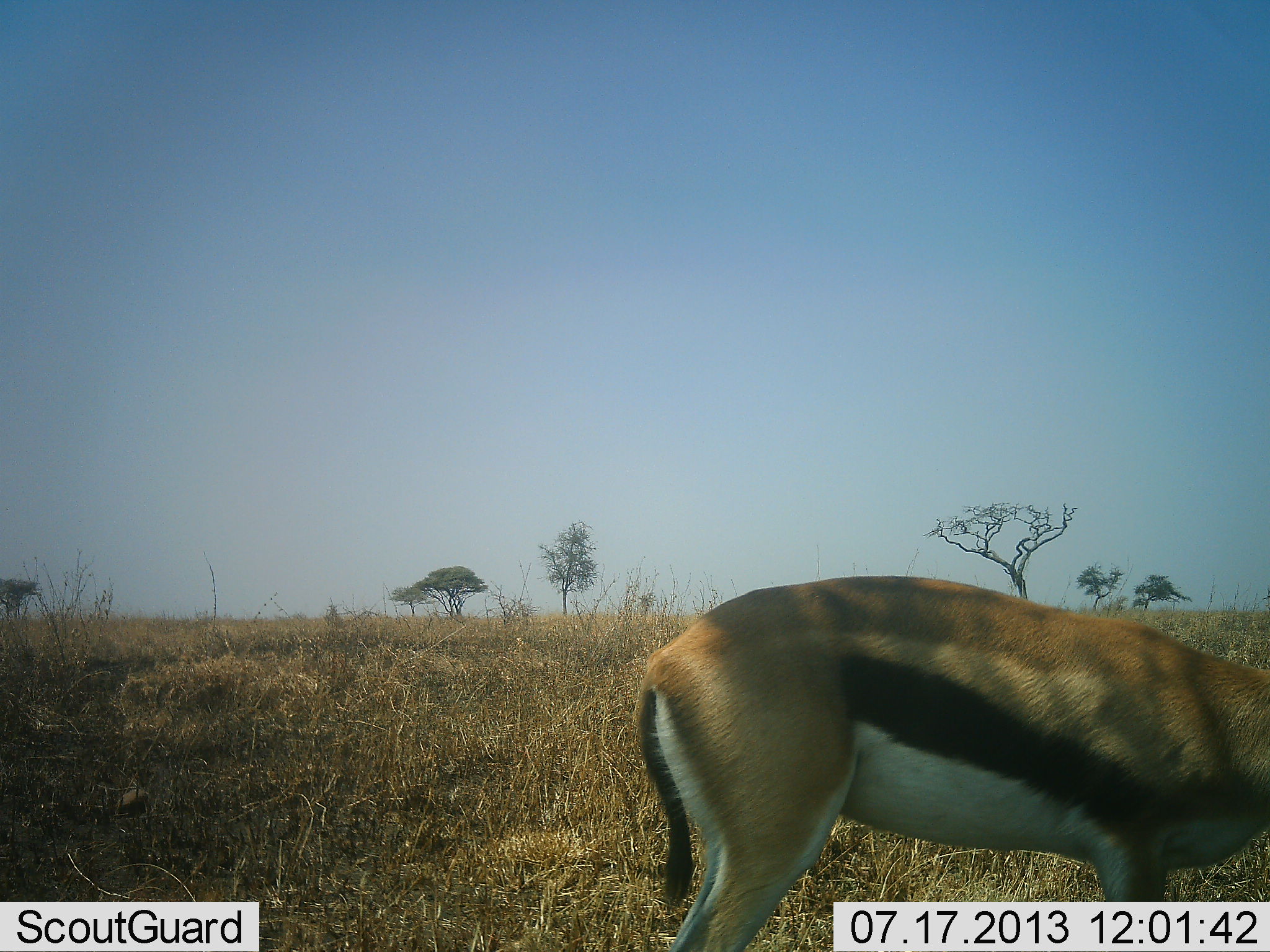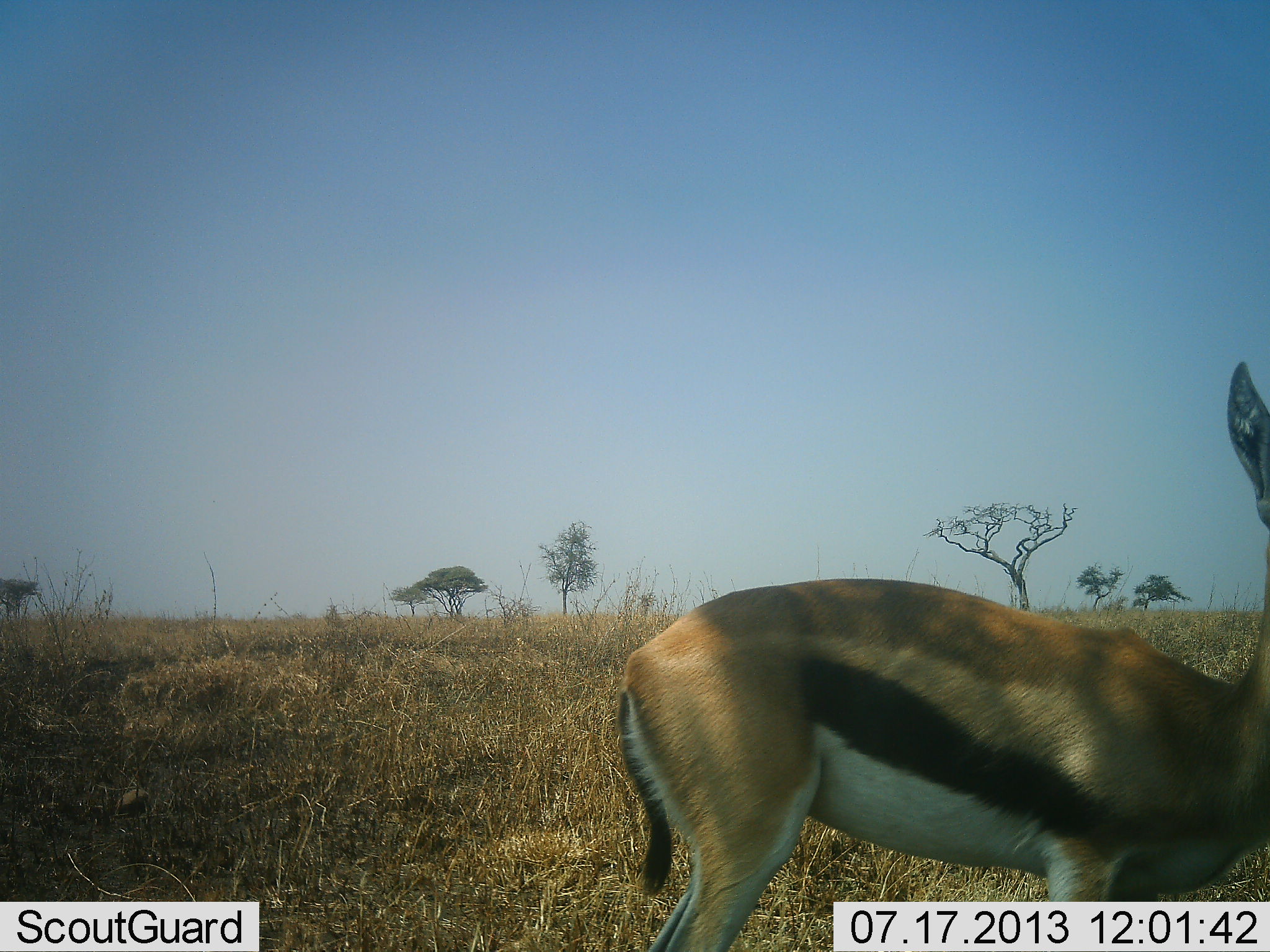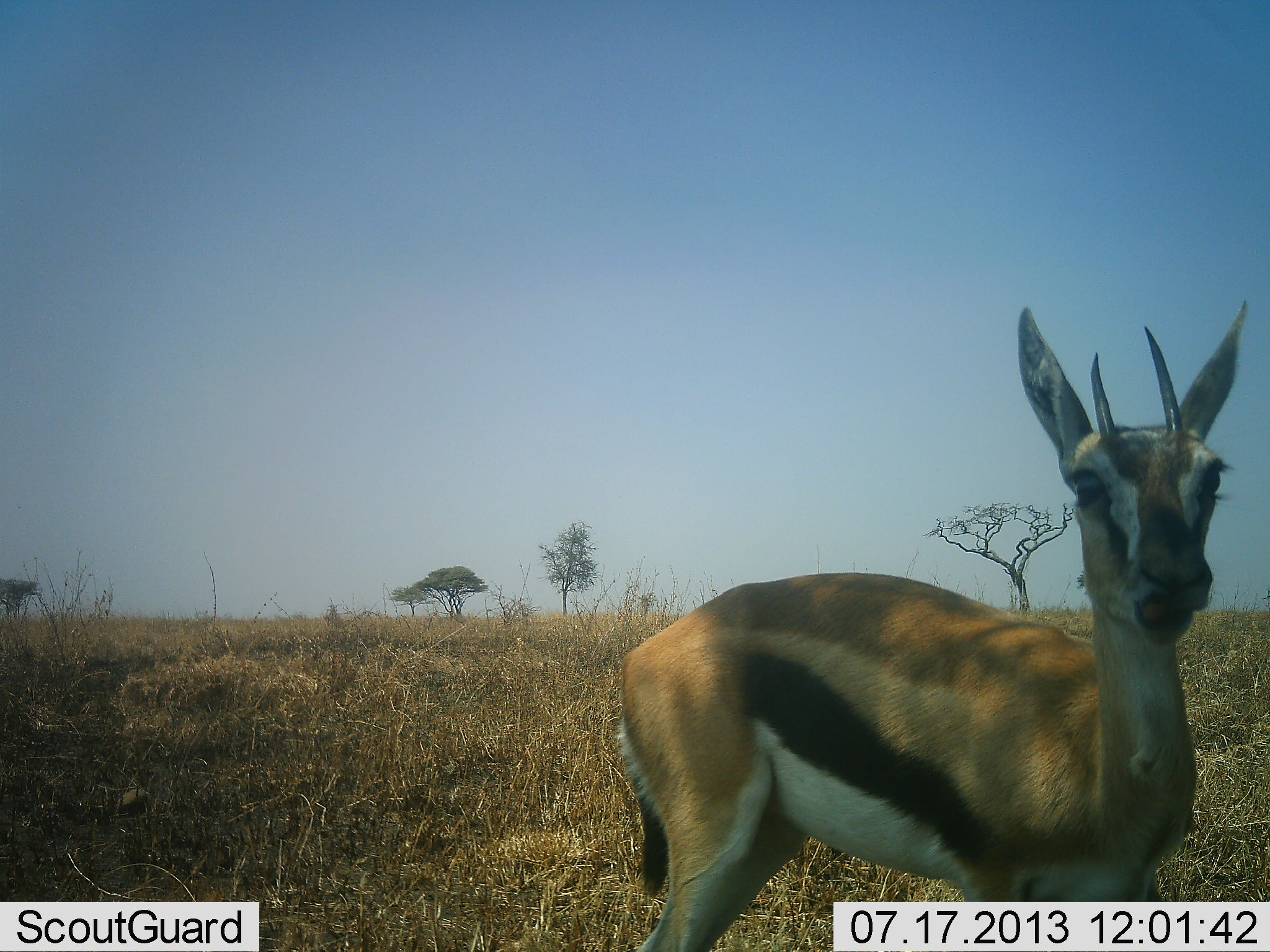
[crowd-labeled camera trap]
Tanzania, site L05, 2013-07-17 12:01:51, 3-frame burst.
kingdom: Animalia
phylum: Chordata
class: Mammalia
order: Artiodactyla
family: Bovidae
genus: Eudorcas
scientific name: Eudorcas thomsonii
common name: thomson's gazelle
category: gazellethomsons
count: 1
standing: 86%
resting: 0%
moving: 14%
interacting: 5%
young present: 5%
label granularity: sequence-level